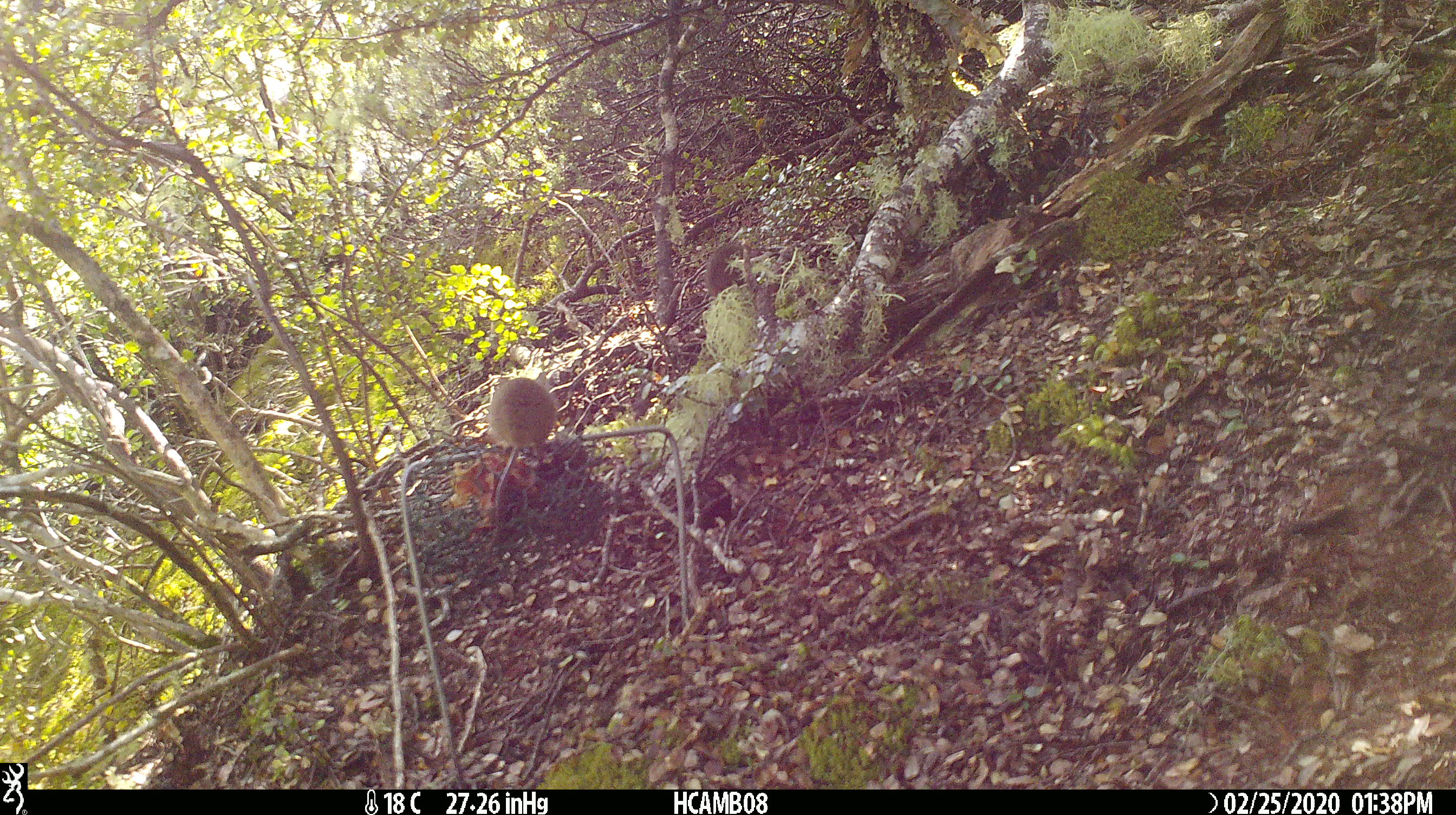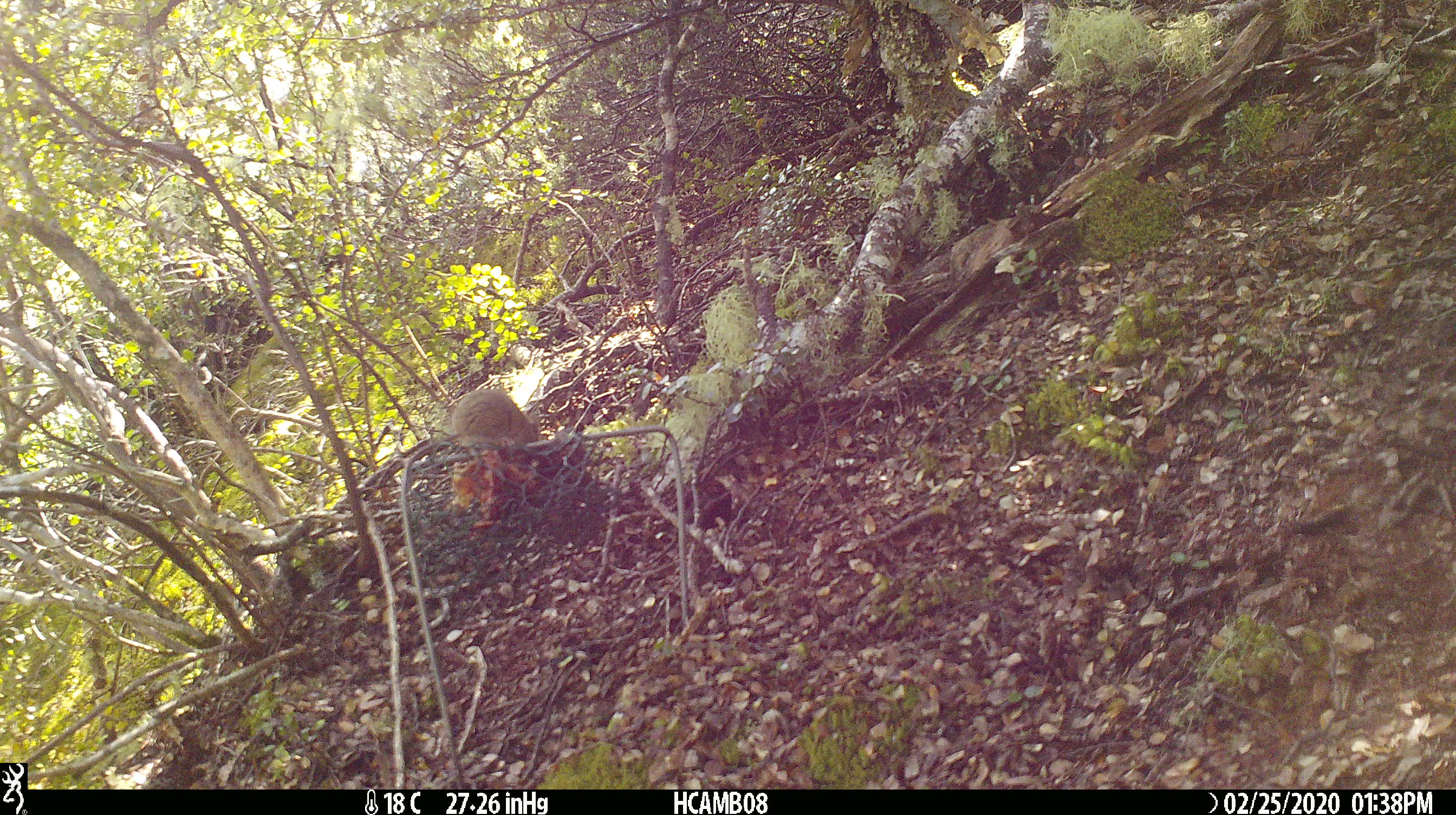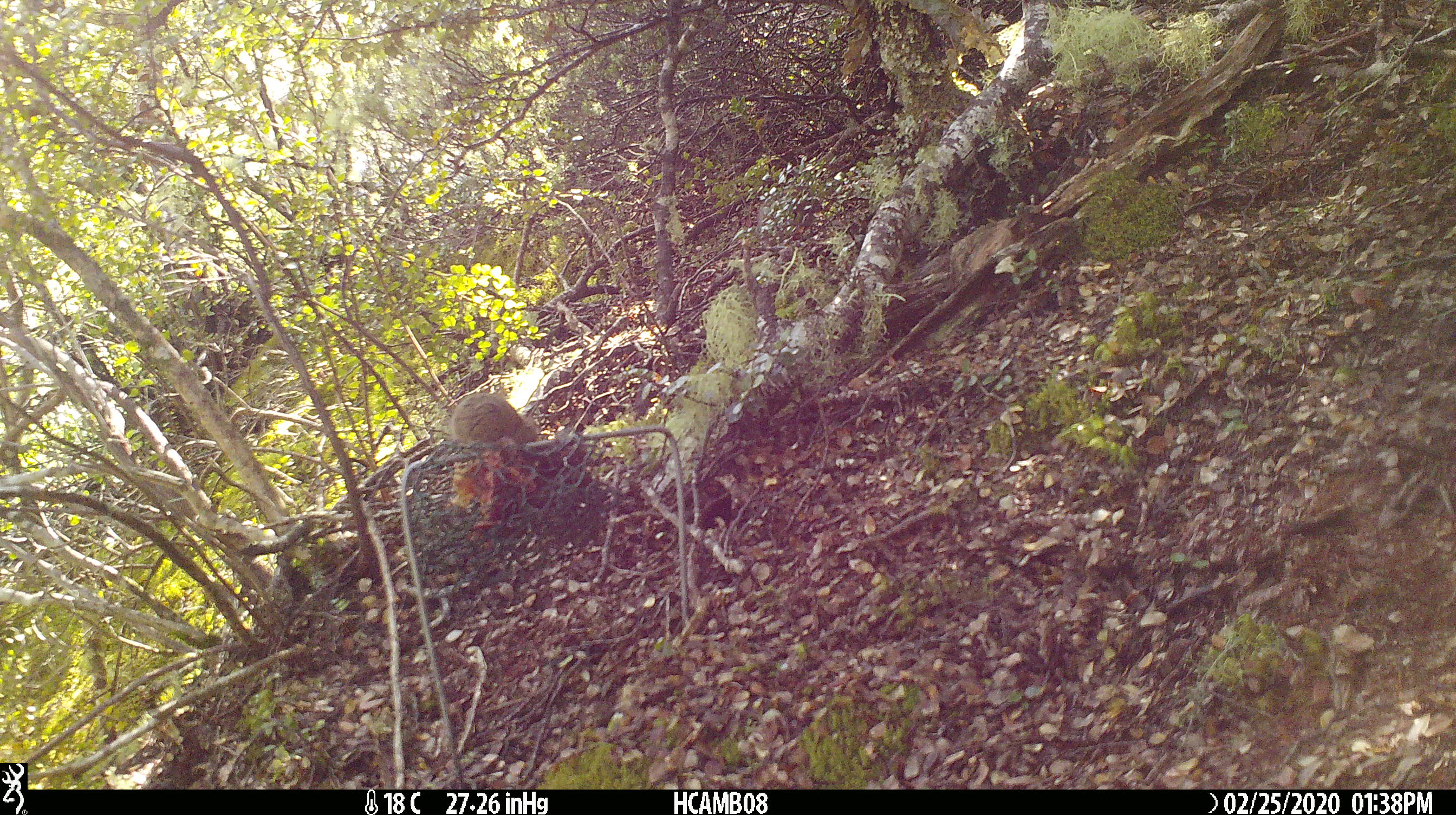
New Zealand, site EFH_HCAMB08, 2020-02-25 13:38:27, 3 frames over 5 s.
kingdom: Animalia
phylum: Chordata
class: Mammalia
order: Rodentia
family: Muridae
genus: Mus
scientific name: Mus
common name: mouse